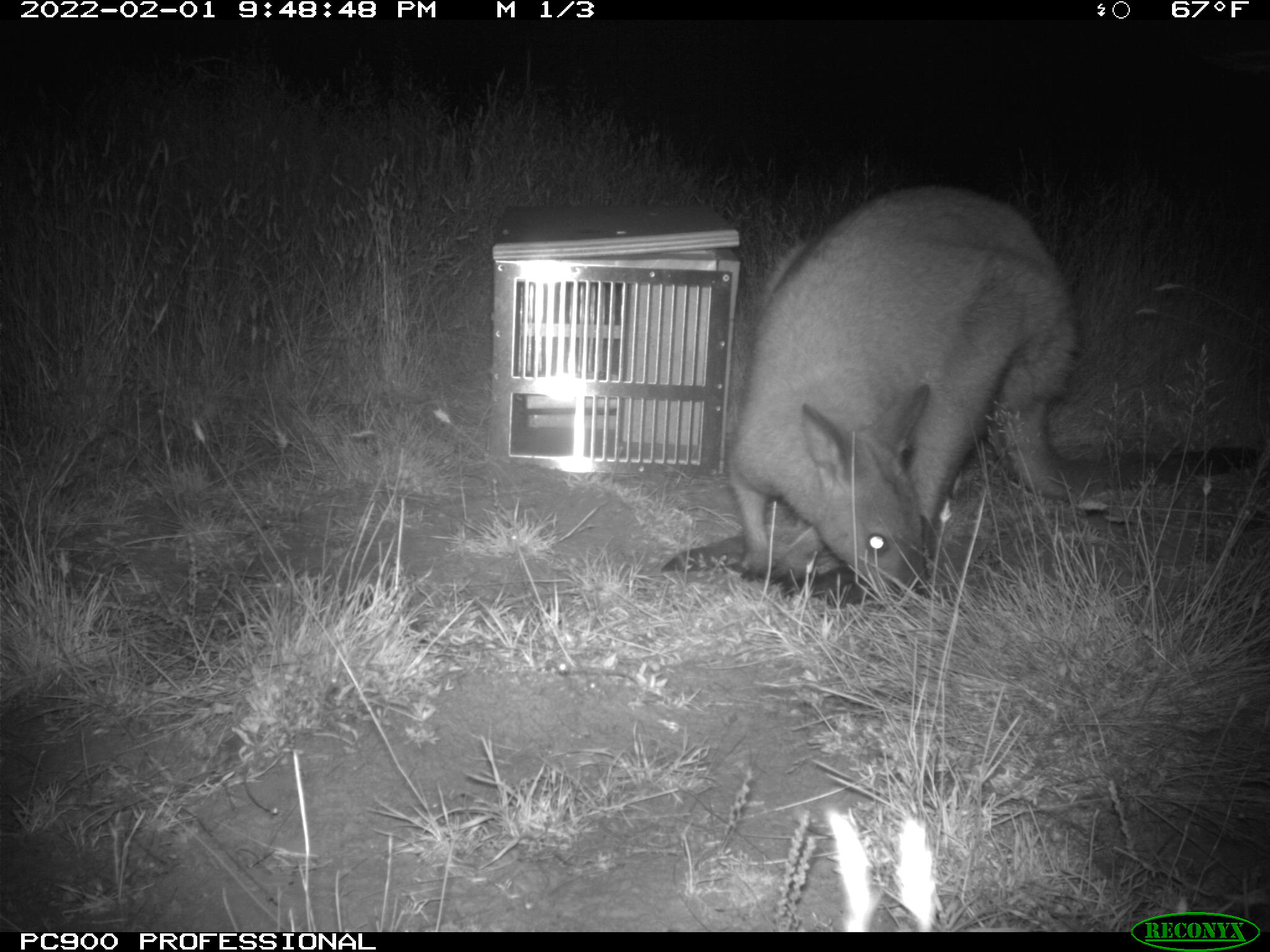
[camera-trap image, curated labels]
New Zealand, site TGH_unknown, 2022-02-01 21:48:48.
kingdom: Animalia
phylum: Chordata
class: Mammalia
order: Diprotodontia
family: Macropodidae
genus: Notamacropus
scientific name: Notamacropus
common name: wallaby